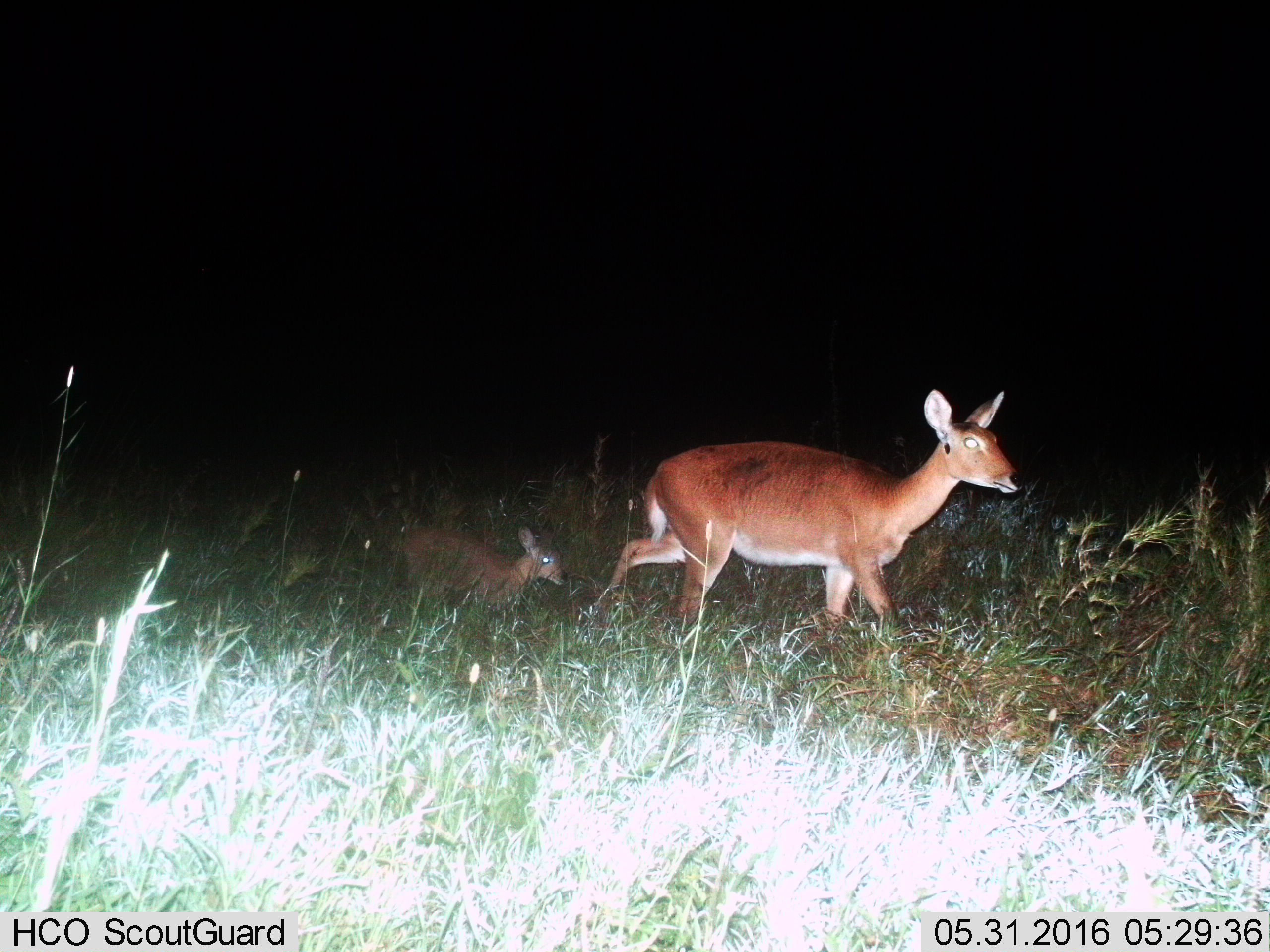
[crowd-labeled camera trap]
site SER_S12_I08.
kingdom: Animalia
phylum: Chordata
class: Mammalia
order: Artiodactyla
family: Bovidae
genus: Redunca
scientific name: Redunca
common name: reedbuck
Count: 2.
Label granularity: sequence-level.